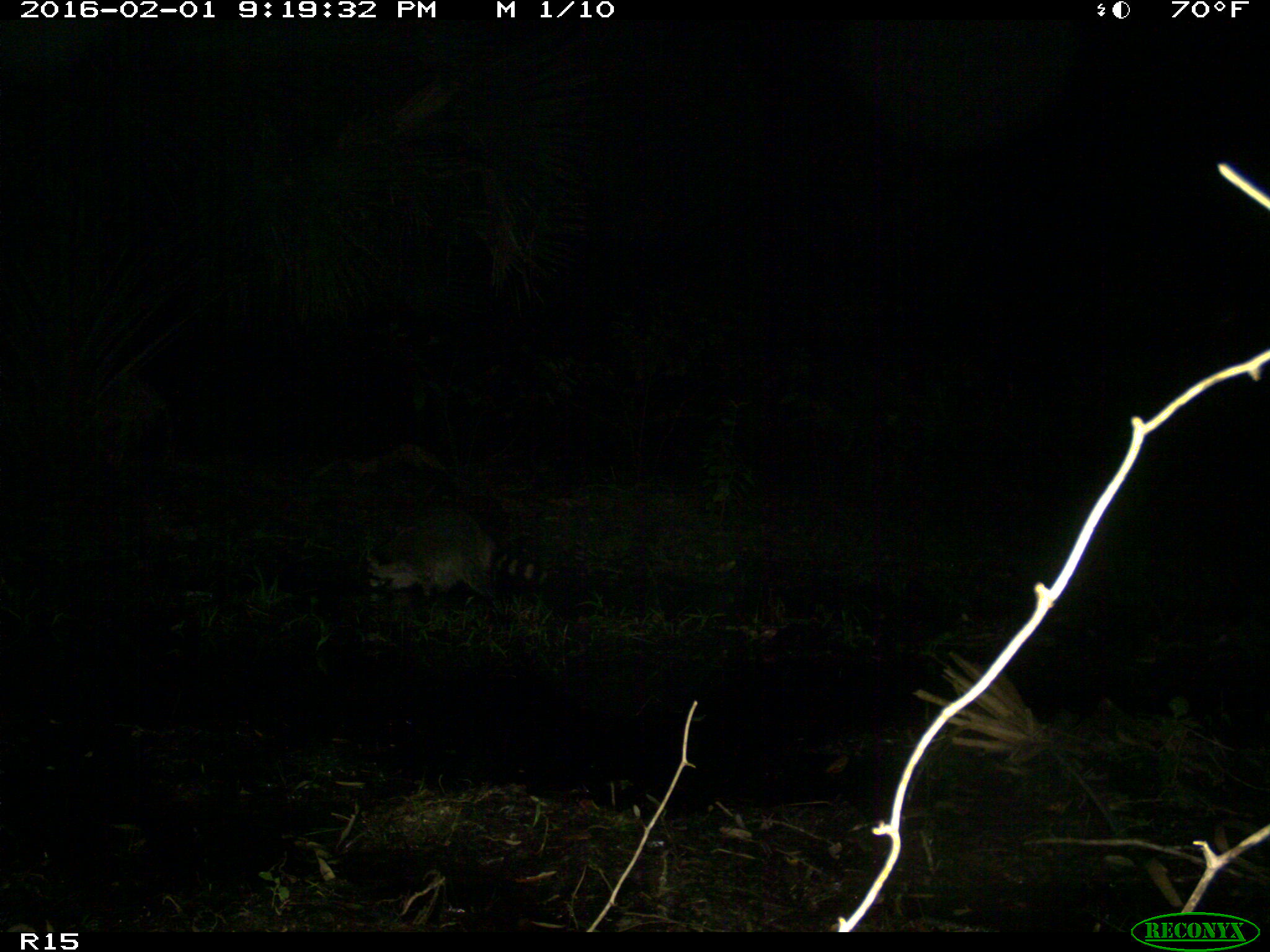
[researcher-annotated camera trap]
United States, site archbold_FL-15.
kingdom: Animalia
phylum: Chordata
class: Mammalia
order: Carnivora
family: Procyonidae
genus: Procyon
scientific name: Procyon lotor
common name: common raccoon